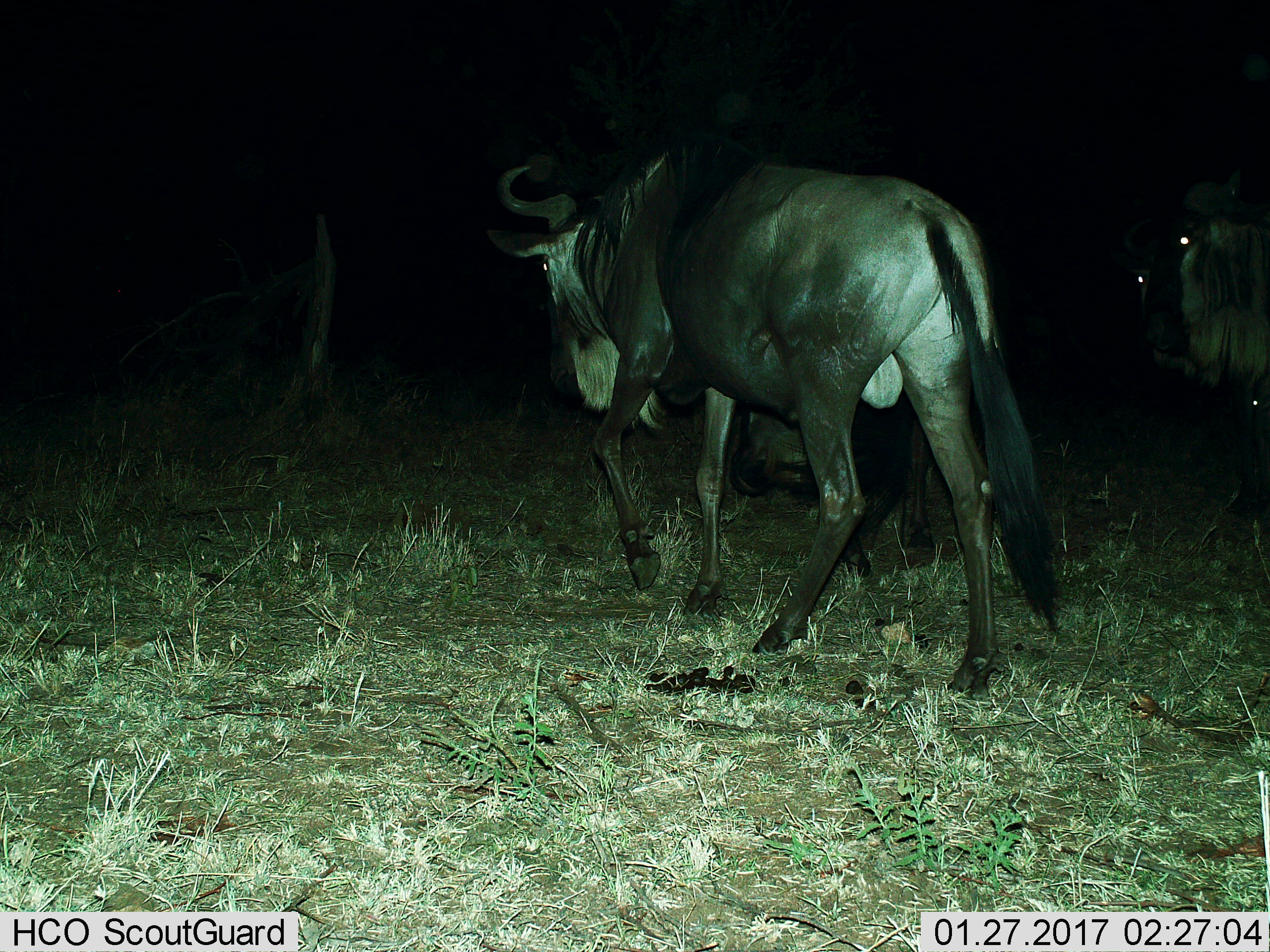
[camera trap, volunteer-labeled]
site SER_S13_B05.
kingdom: Animalia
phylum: Chordata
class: Mammalia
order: Artiodactyla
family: Bovidae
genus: Connochaetes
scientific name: Connochaetes taurinus taurinus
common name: blue wildebeest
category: wildebeestblue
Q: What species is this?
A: Wildebeestblue (blue wildebeest) (Connochaetes taurinus taurinus).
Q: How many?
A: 3.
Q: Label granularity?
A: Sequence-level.